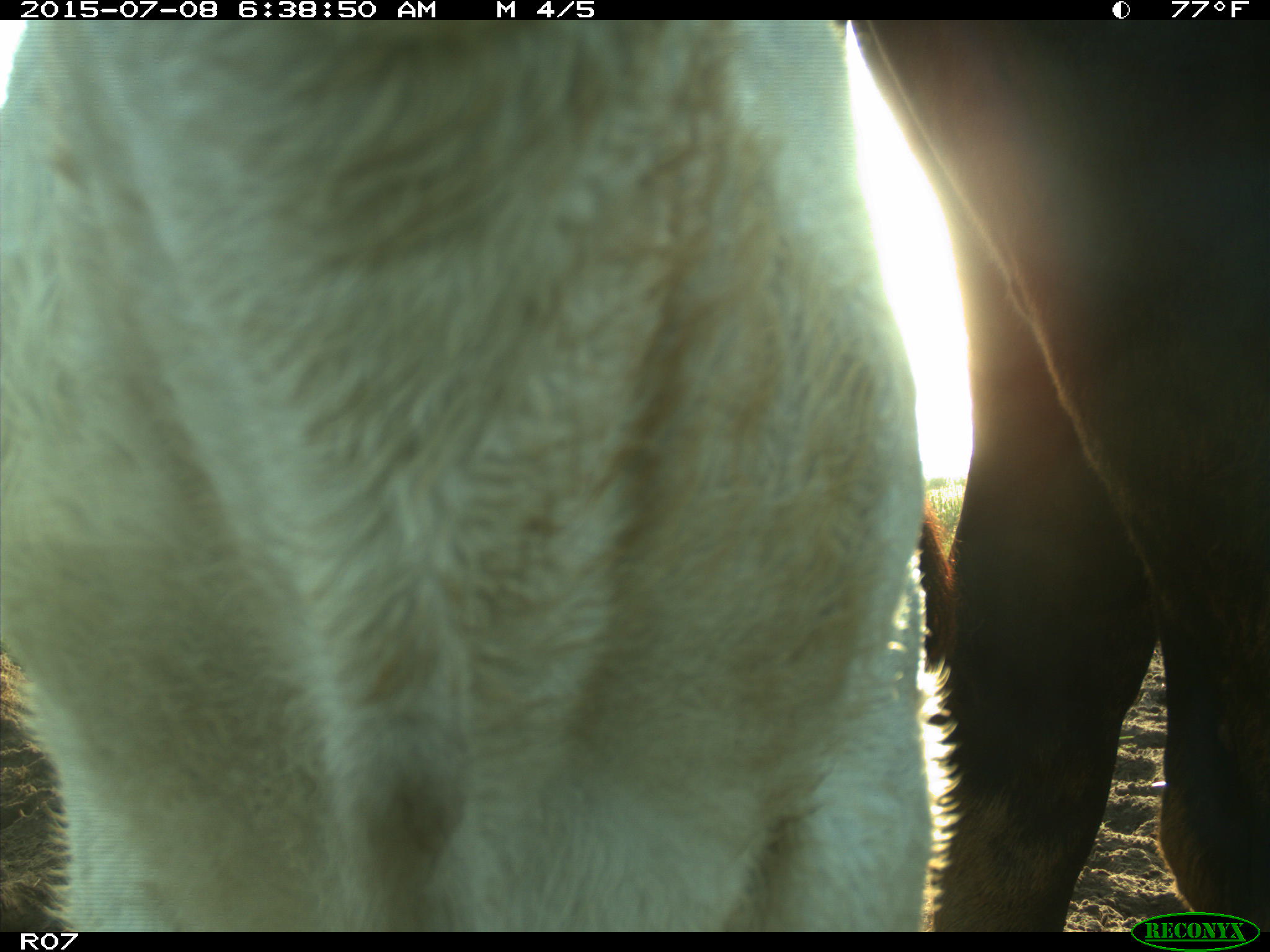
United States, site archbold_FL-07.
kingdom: Animalia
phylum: Chordata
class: Mammalia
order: Artiodactyla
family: Bovidae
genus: Bos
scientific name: Bos taurus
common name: domestic cow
Bos taurus (domestic cow).